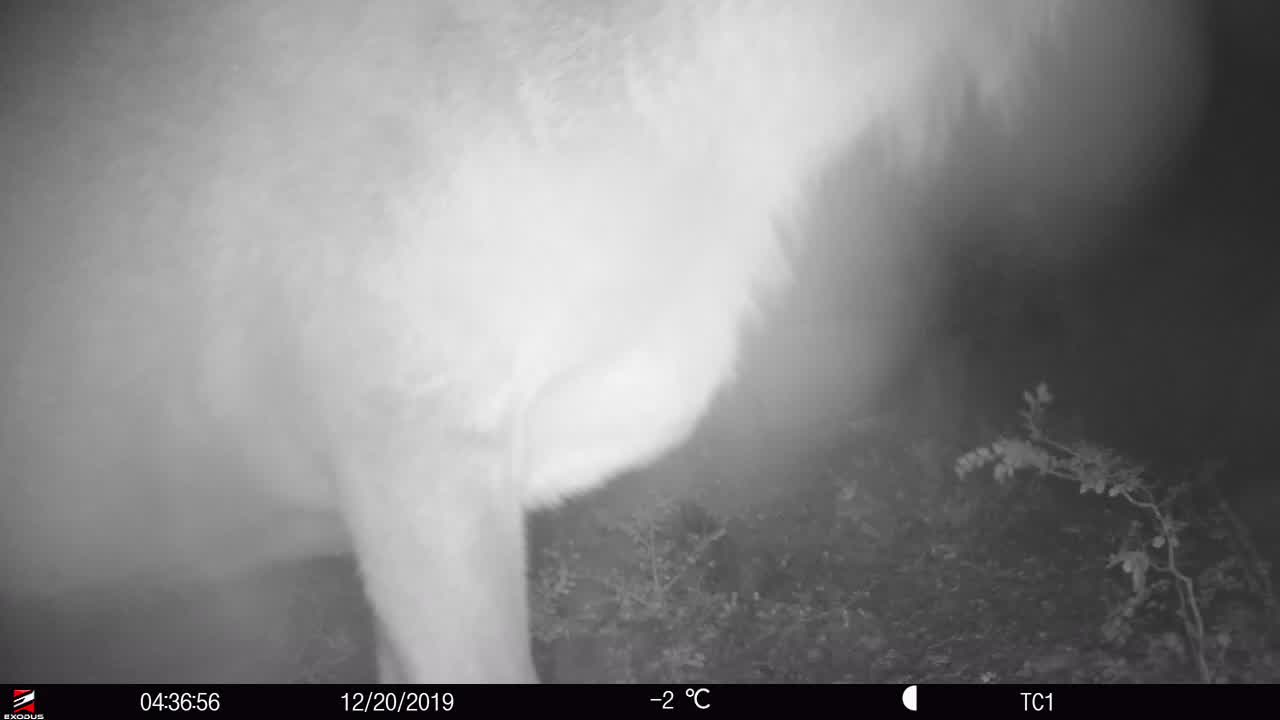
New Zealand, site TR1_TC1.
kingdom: Animalia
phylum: Chordata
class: Mammalia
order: Artiodactyla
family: Cervidae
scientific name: Cervidae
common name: deer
Deer (Cervidae).